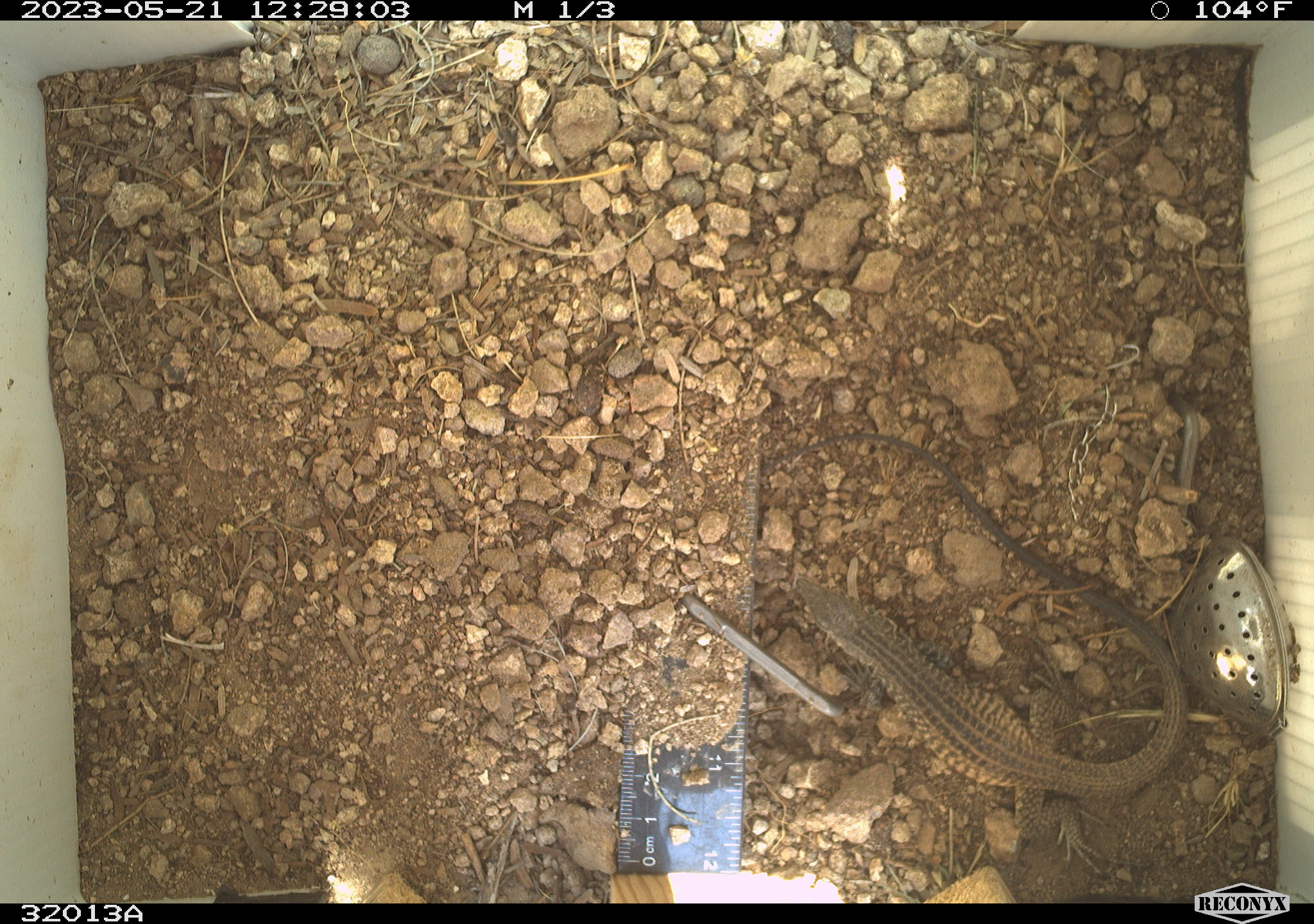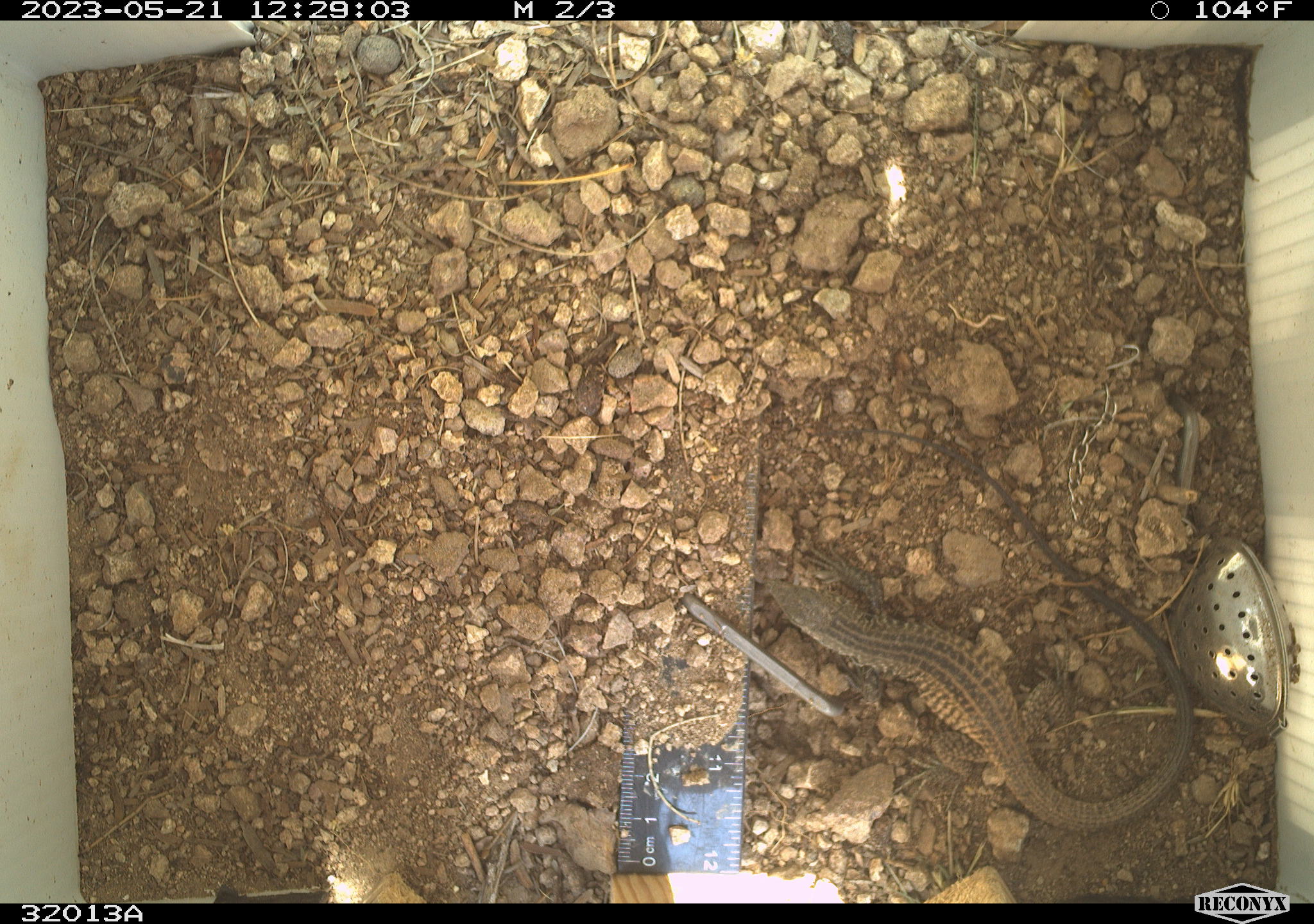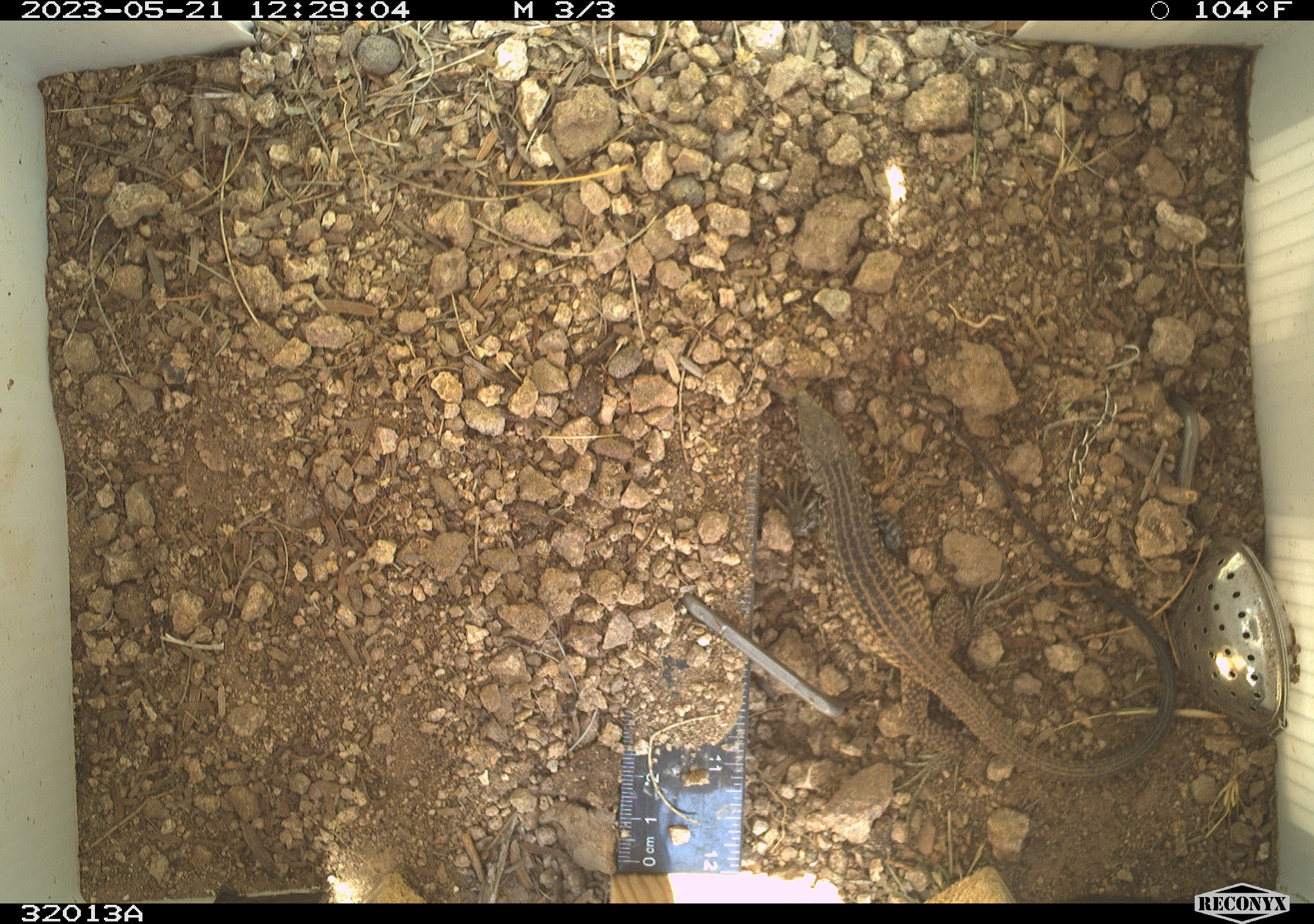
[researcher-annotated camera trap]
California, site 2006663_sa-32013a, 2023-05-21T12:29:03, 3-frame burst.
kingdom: Animalia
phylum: Chordata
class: Reptilia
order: Squamata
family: Teiidae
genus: Aspidoscelis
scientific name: Aspidoscelis tigris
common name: western whiptail